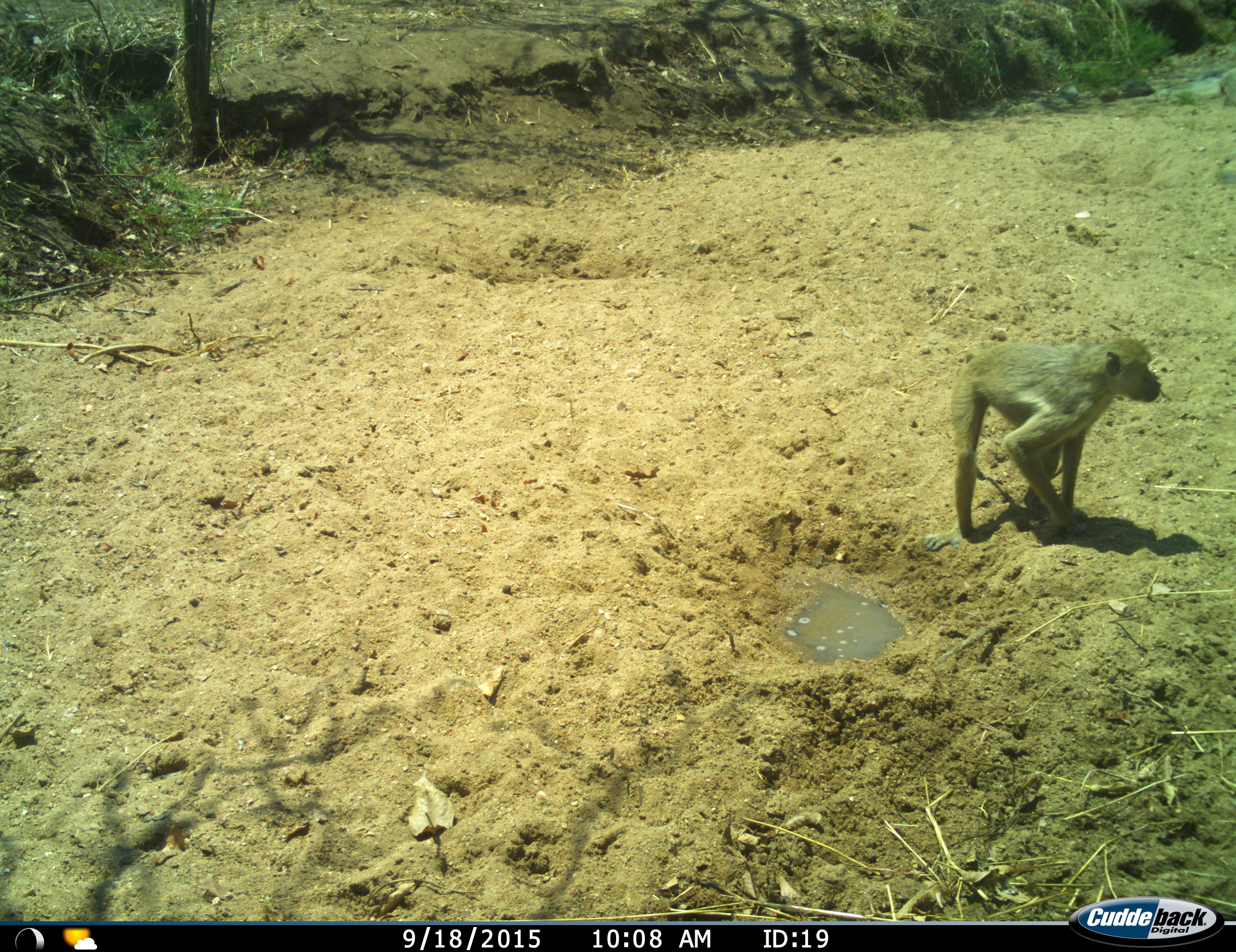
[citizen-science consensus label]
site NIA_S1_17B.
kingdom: Animalia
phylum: Chordata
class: Mammalia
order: Primates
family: Cercopithecidae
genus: Papio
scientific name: Papio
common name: baboon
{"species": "baboon (Papio)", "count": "1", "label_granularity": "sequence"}